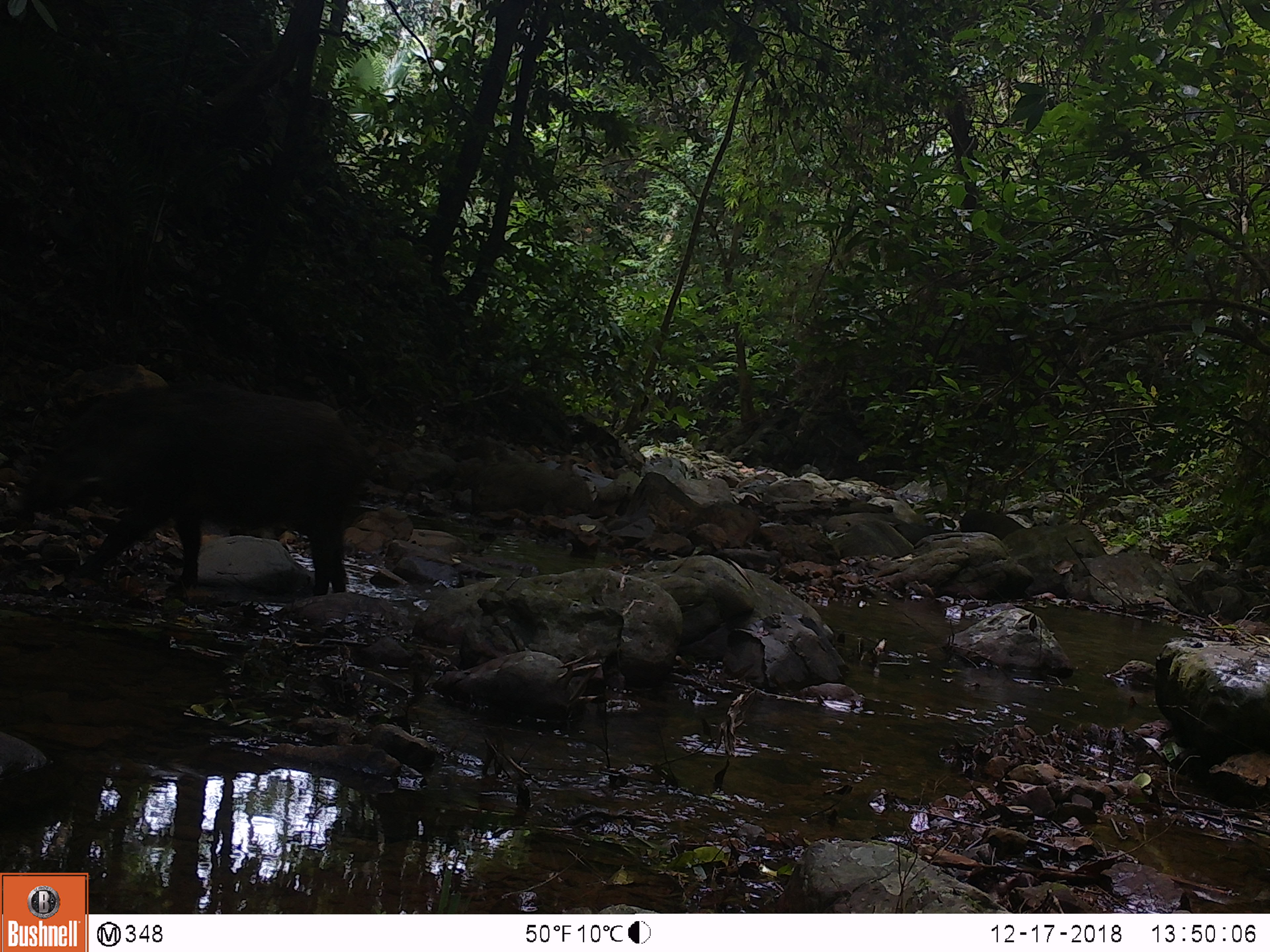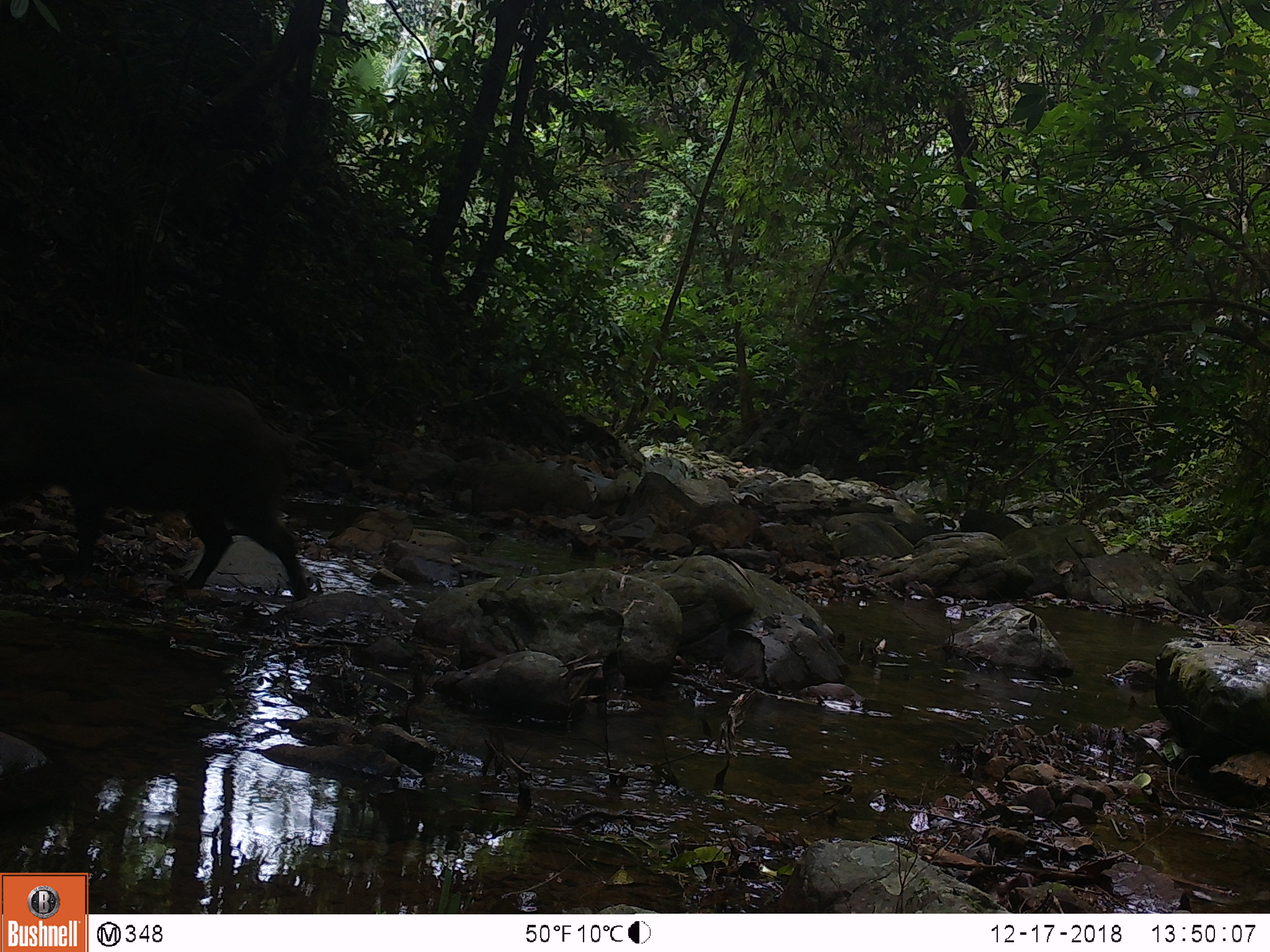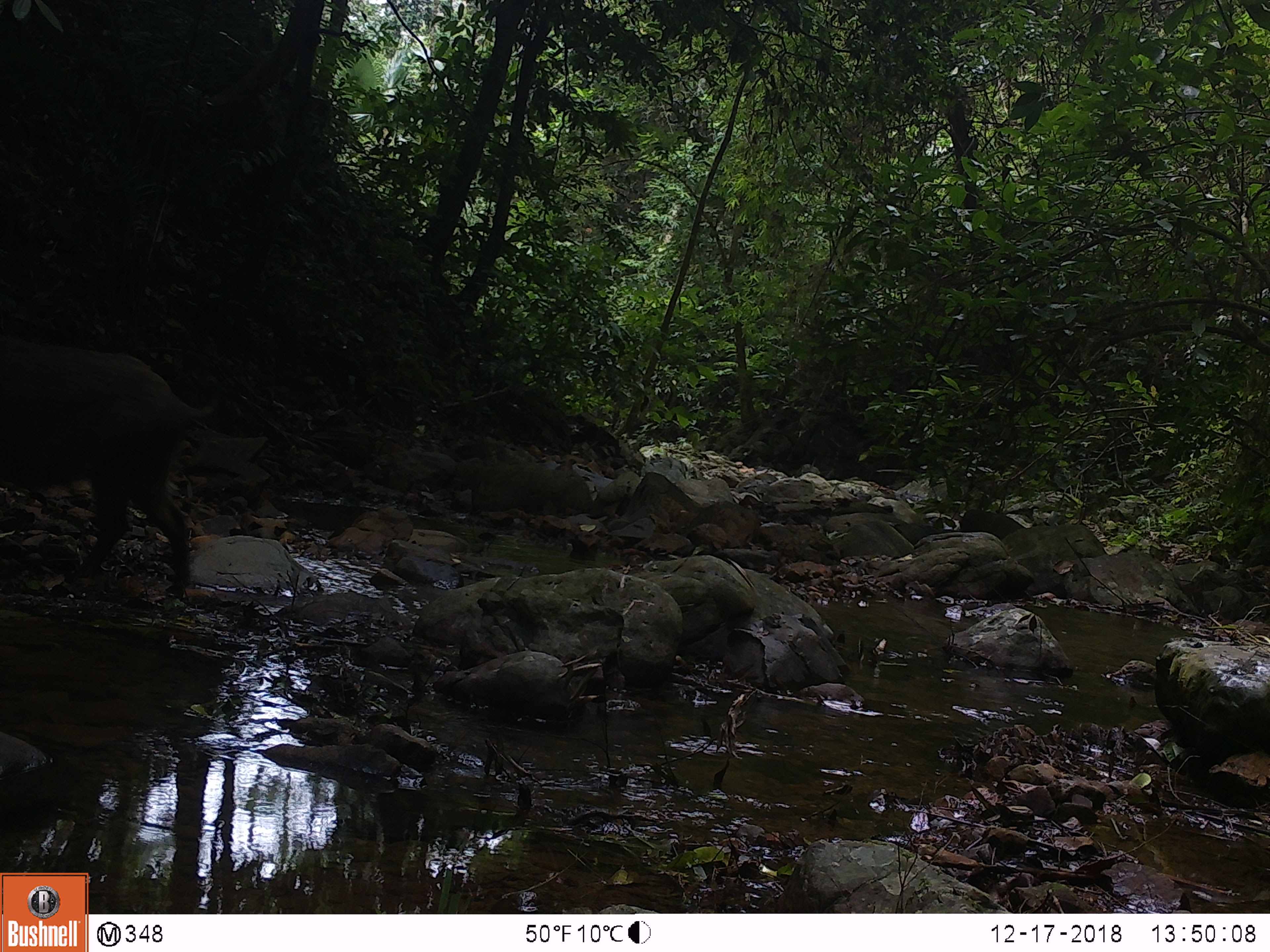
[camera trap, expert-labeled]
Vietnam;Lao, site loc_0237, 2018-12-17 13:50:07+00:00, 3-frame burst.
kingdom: Animalia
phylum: Chordata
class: Mammalia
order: Artiodactyla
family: Suidae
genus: Sus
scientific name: Sus scrofa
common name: eurasian wild pig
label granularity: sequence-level